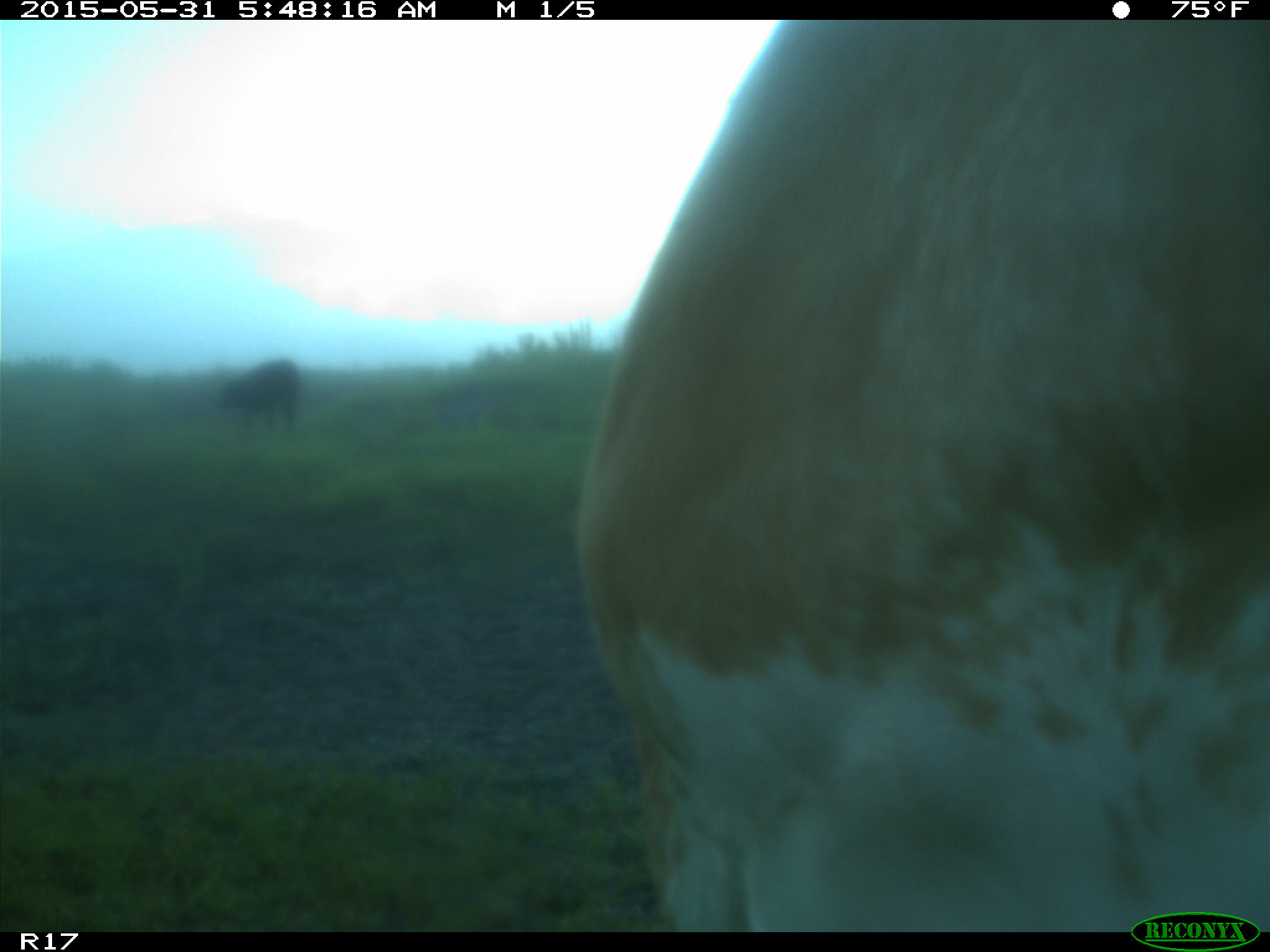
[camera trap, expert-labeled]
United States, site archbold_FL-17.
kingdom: Animalia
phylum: Chordata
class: Mammalia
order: Artiodactyla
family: Bovidae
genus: Bos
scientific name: Bos taurus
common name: domestic cow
Bos taurus (domestic cow).